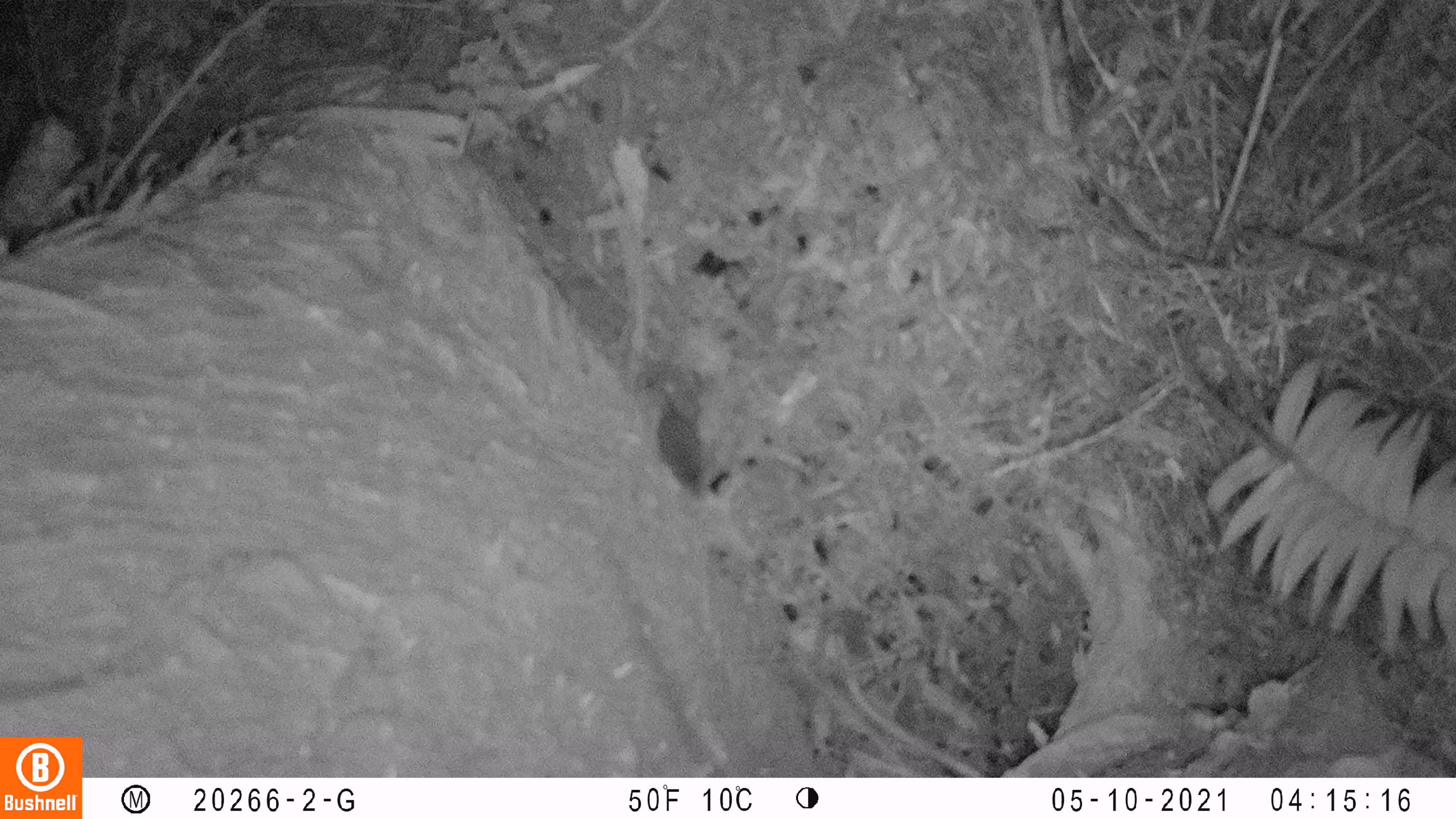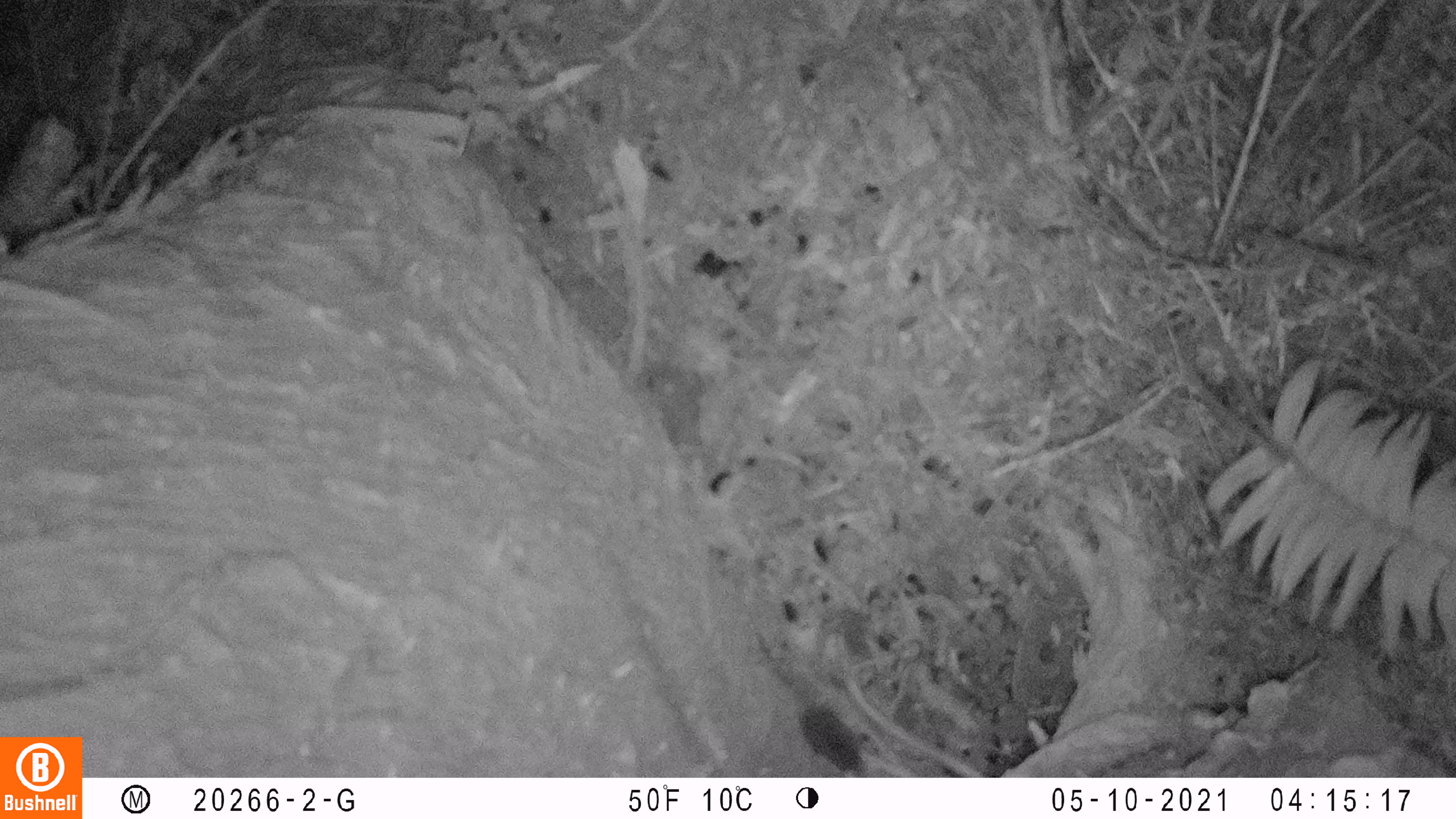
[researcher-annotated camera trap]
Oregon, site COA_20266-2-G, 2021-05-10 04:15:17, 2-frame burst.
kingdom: Animalia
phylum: Chordata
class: Mammalia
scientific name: Mammalia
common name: small mammal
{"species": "small mammal (Mammalia)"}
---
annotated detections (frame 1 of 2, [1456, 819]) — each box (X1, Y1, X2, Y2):
small mammal: (556, 339, 781, 528)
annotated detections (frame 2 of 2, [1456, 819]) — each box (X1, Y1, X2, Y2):
small mammal: (734, 627, 887, 777)